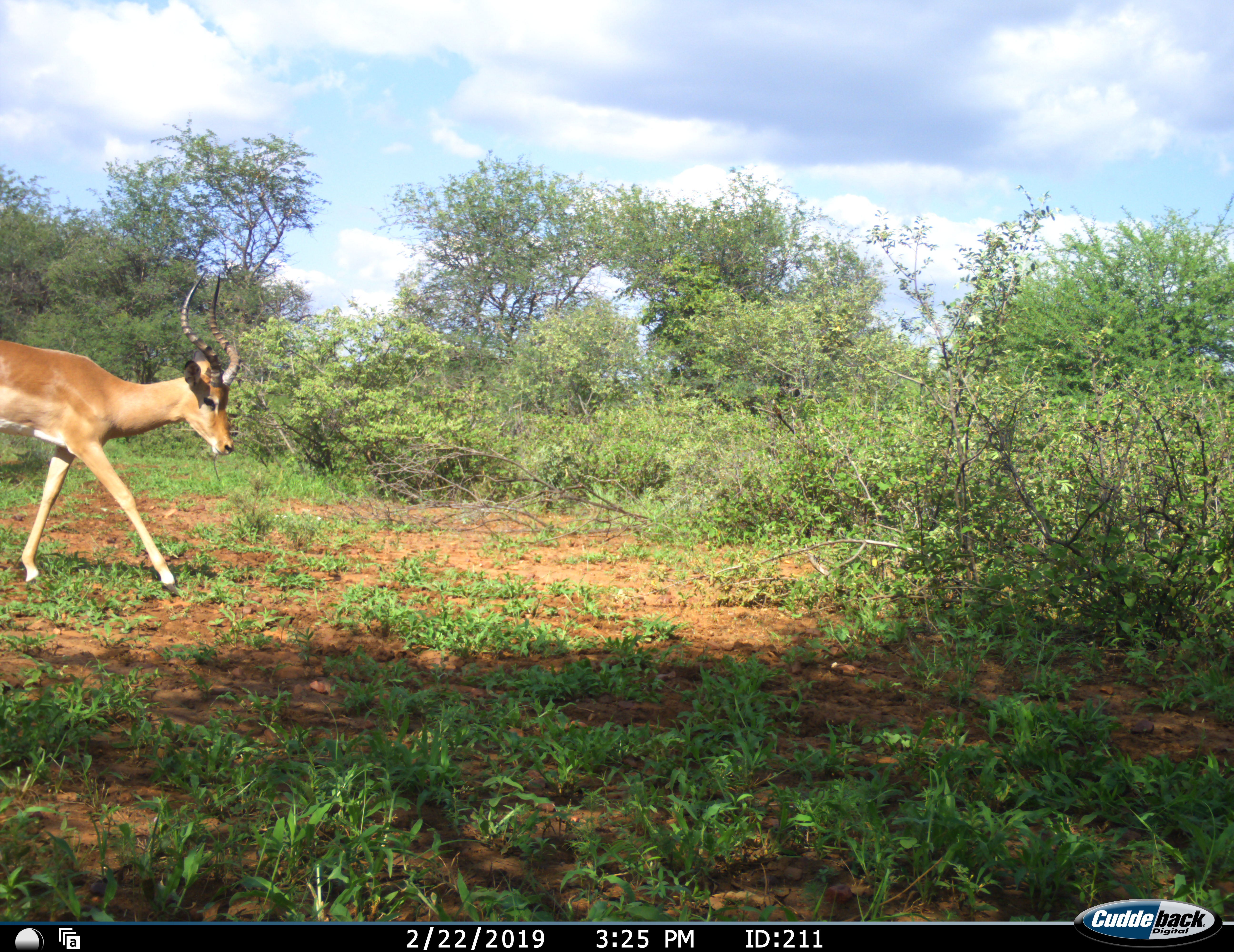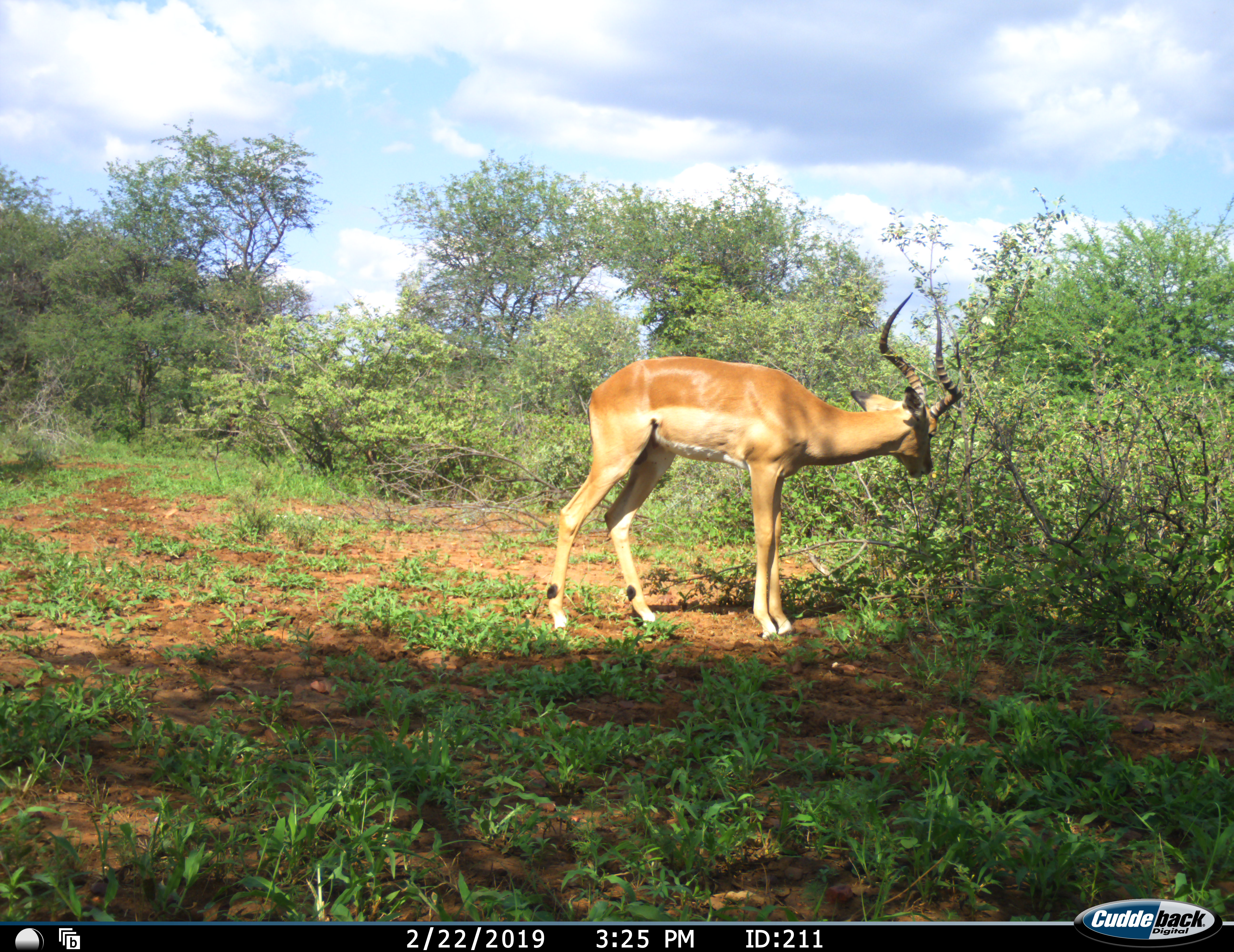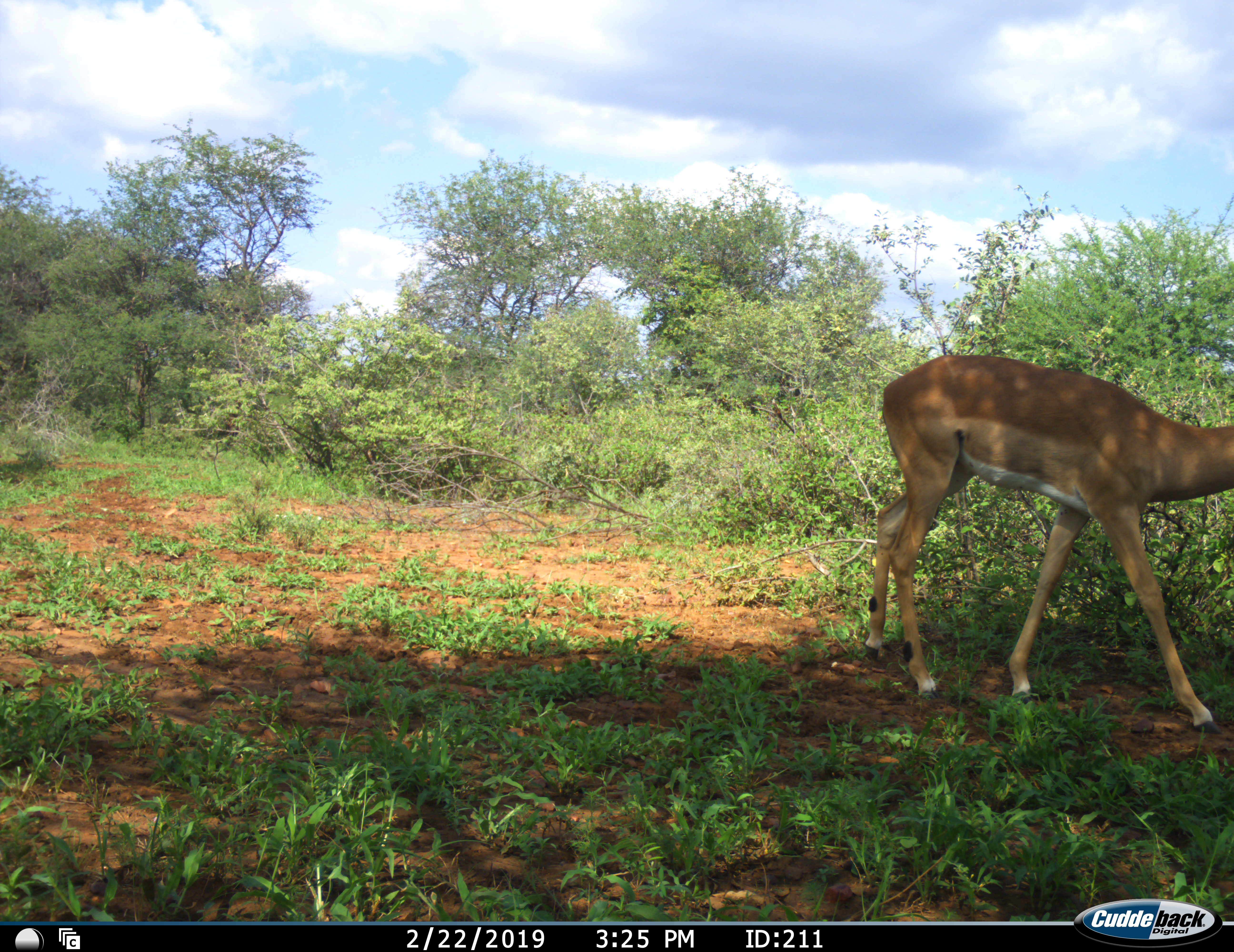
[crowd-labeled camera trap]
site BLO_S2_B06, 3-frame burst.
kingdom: Animalia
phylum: Chordata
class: Mammalia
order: Artiodactyla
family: Bovidae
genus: Aepyceros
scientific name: Aepyceros melampus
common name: impala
Impala (Aepyceros melampus), count 1. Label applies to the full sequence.